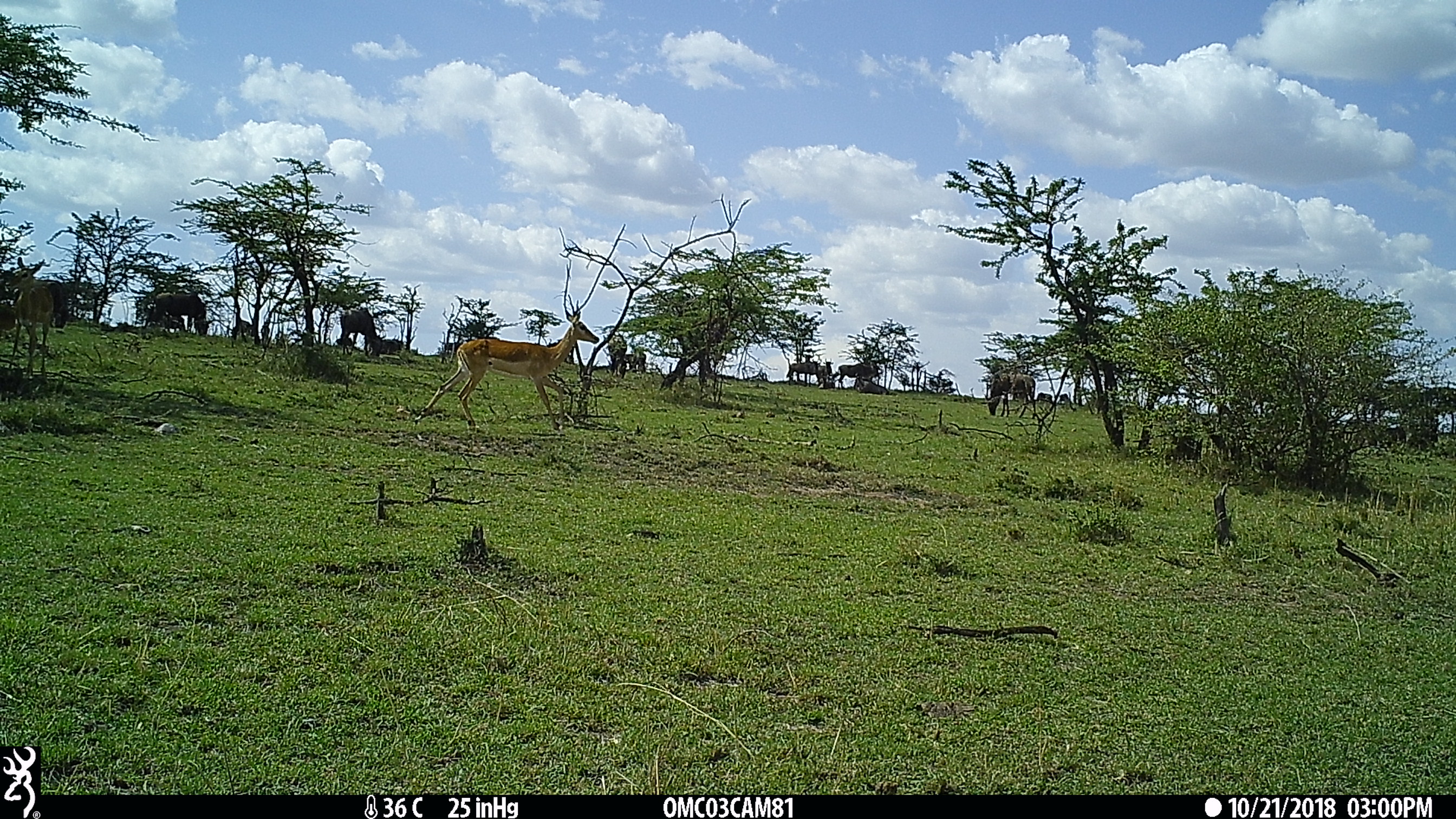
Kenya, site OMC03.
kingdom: Animalia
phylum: Chordata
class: Mammalia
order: Artiodactyla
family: Bovidae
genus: Aepyceros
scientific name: Aepyceros melampus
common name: impala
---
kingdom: Animalia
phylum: Chordata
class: Mammalia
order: Artiodactyla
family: Bovidae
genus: Connochaetes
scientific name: Connochaetes taurinus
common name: blue wildebeest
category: wildebeest